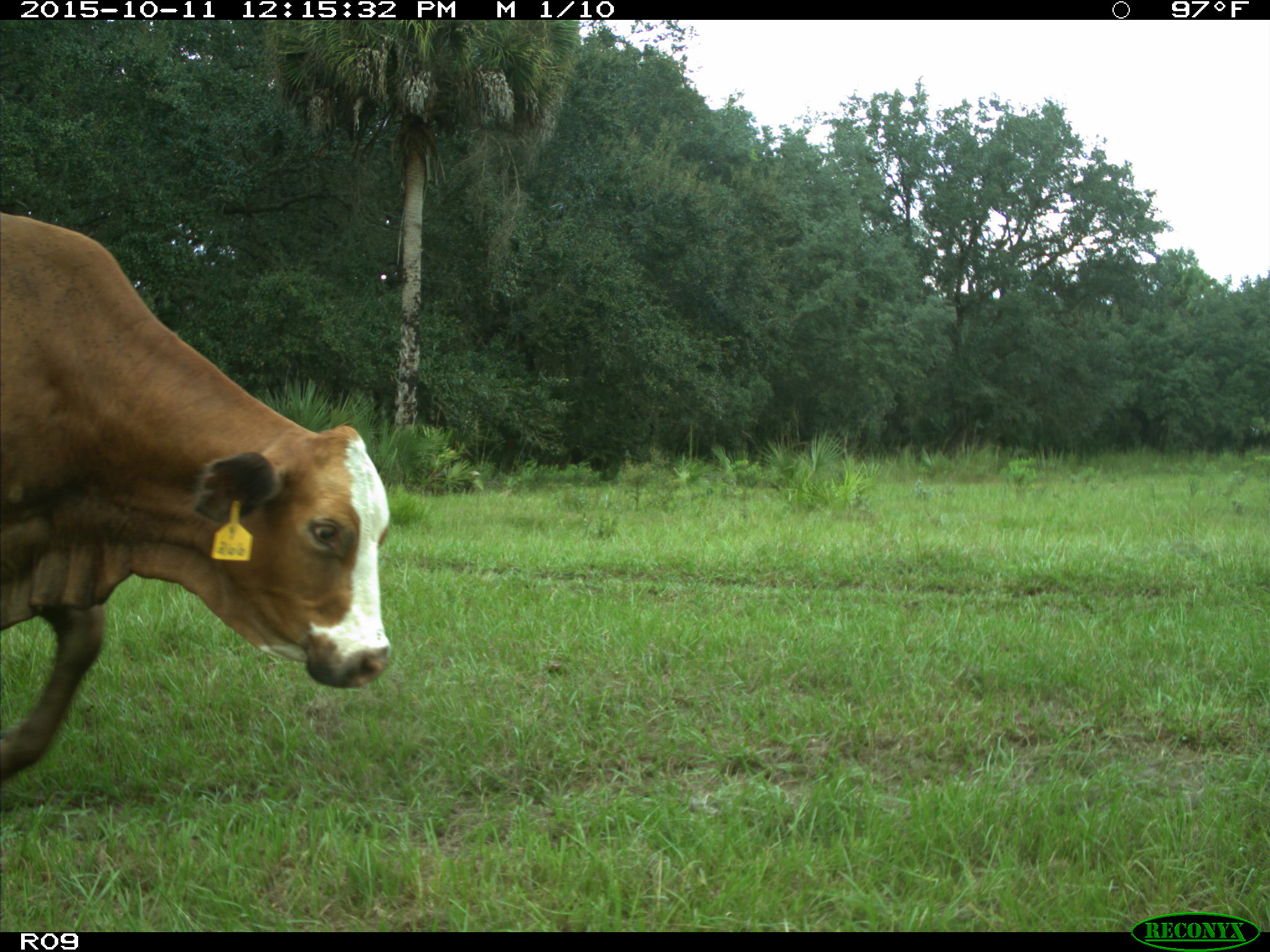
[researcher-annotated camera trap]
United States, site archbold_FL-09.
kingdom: Animalia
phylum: Chordata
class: Mammalia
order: Artiodactyla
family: Bovidae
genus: Bos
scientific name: Bos taurus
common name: domestic cow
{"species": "Bos taurus (domestic cow)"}